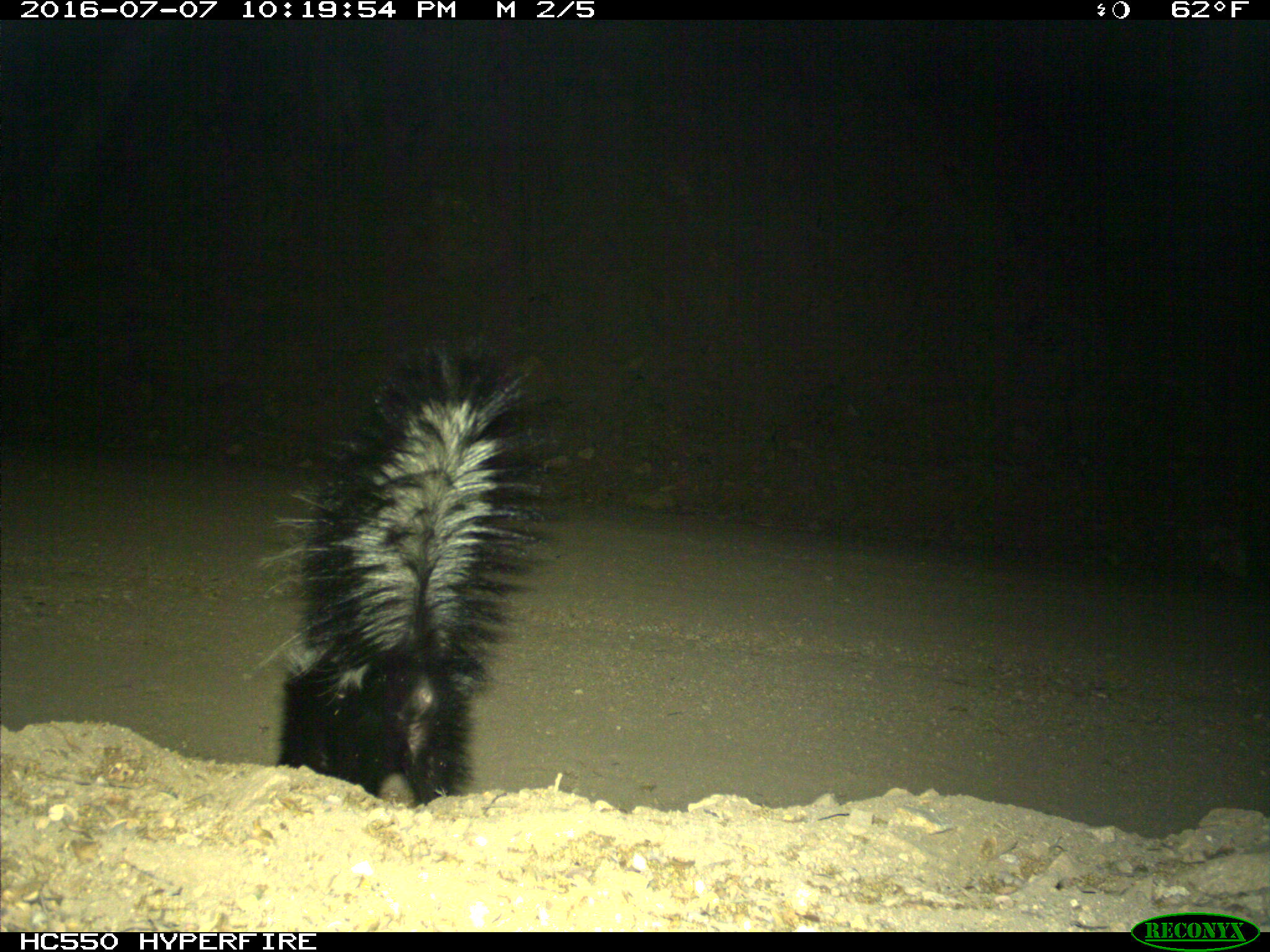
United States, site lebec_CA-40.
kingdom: Animalia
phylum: Chordata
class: Mammalia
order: Carnivora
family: Mephitidae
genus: Mephitis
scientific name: Mephitis mephitis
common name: striped skunk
Mephitis mephitis (striped skunk).